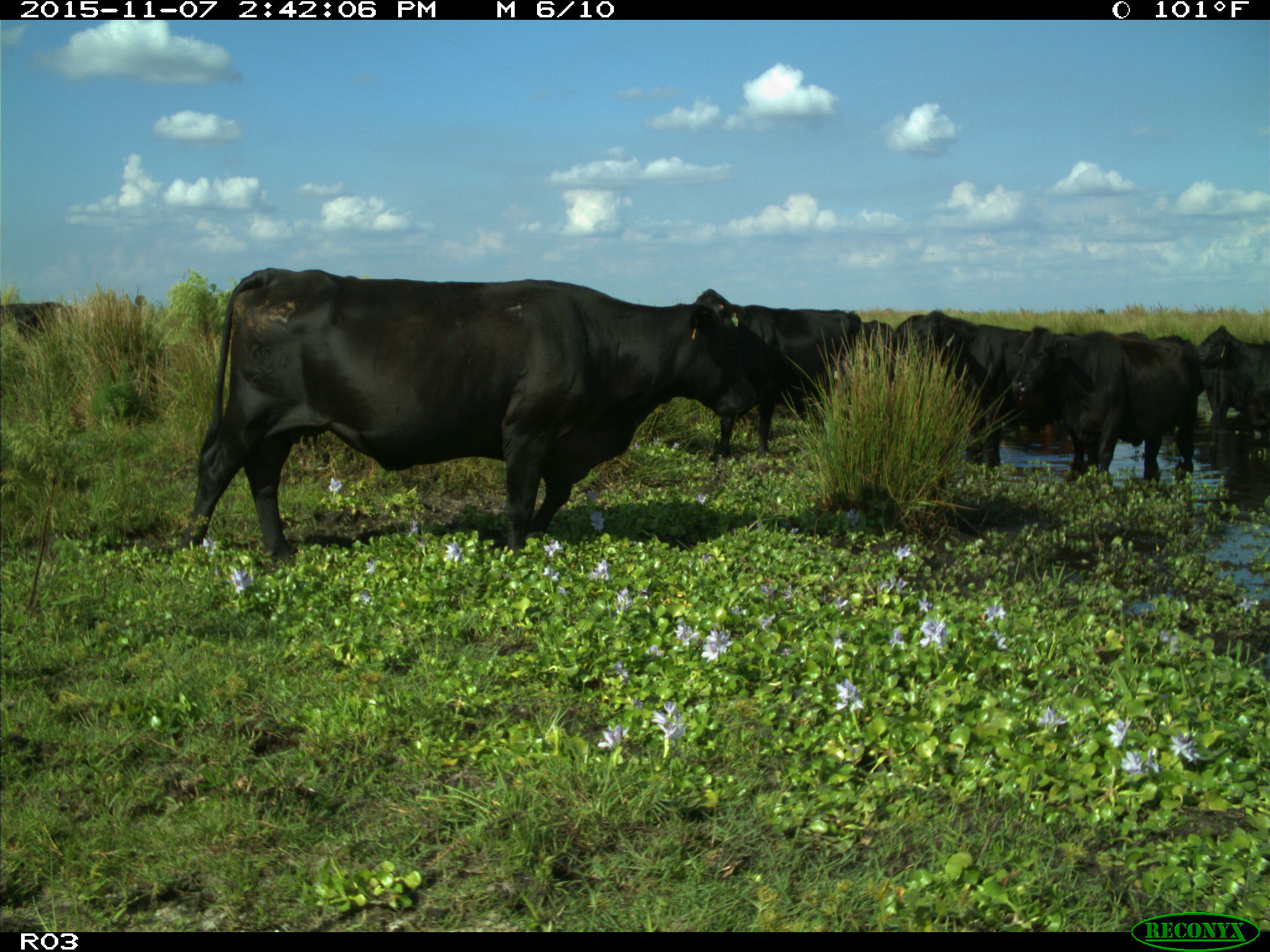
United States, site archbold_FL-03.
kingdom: Animalia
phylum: Chordata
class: Mammalia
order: Artiodactyla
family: Bovidae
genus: Bos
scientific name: Bos taurus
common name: domestic cow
Bos taurus (domestic cow).